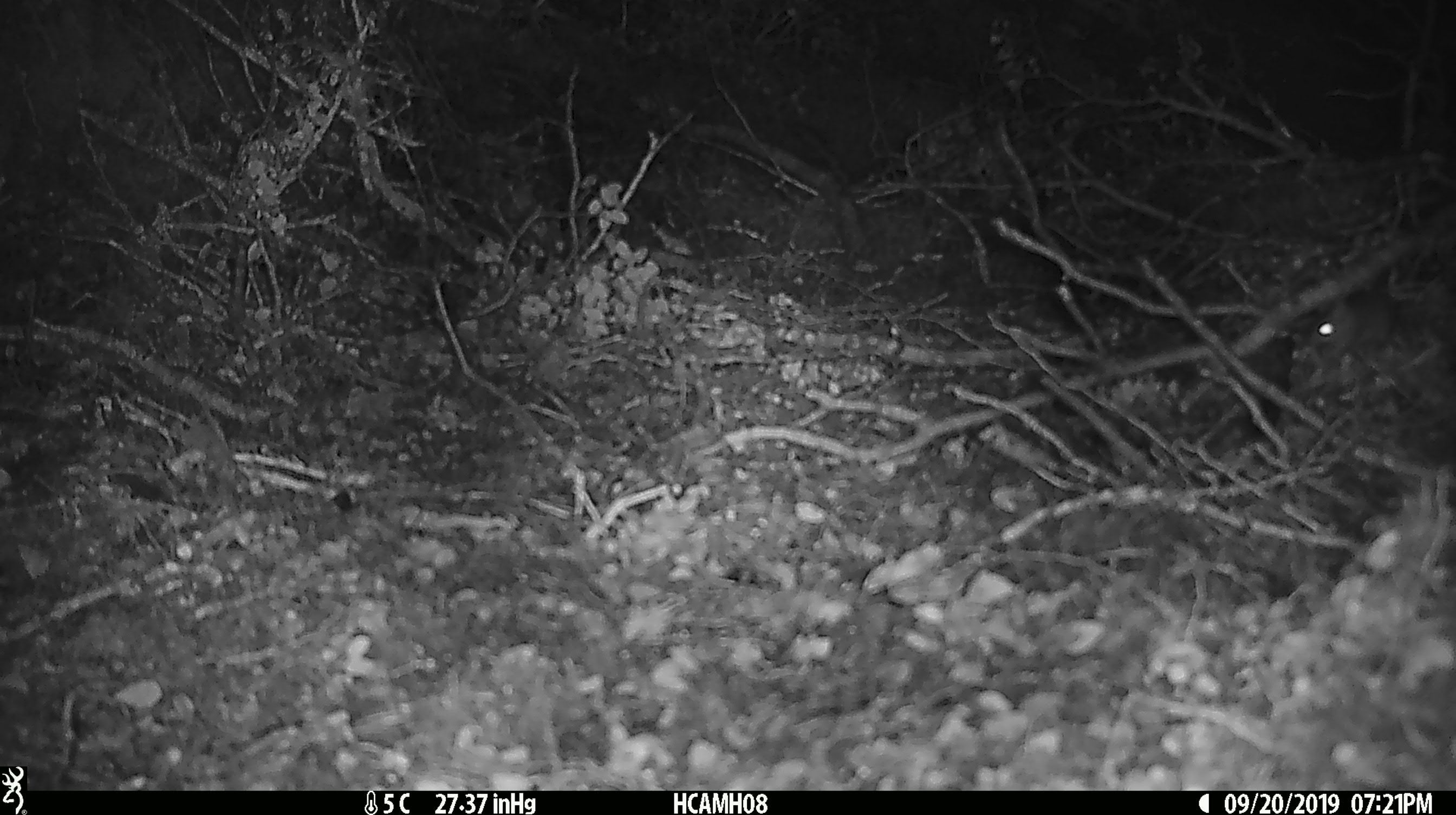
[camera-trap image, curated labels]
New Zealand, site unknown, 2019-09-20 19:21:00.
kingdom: Animalia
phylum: Chordata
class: Mammalia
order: Rodentia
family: Muridae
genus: Mus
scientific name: Mus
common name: mouse